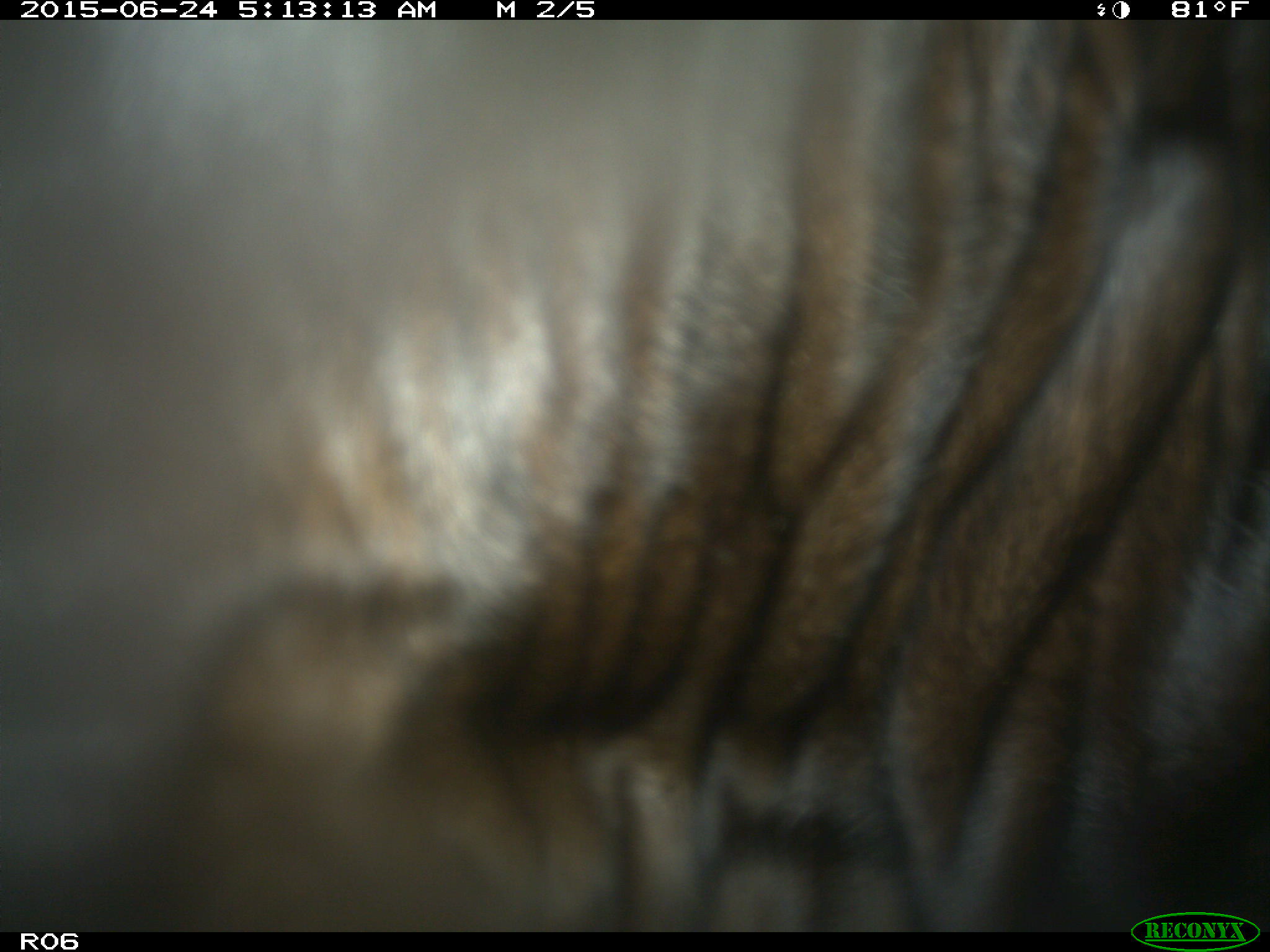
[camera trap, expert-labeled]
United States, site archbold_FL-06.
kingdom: Animalia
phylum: Chordata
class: Mammalia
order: Artiodactyla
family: Bovidae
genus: Bos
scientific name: Bos taurus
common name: domestic cow